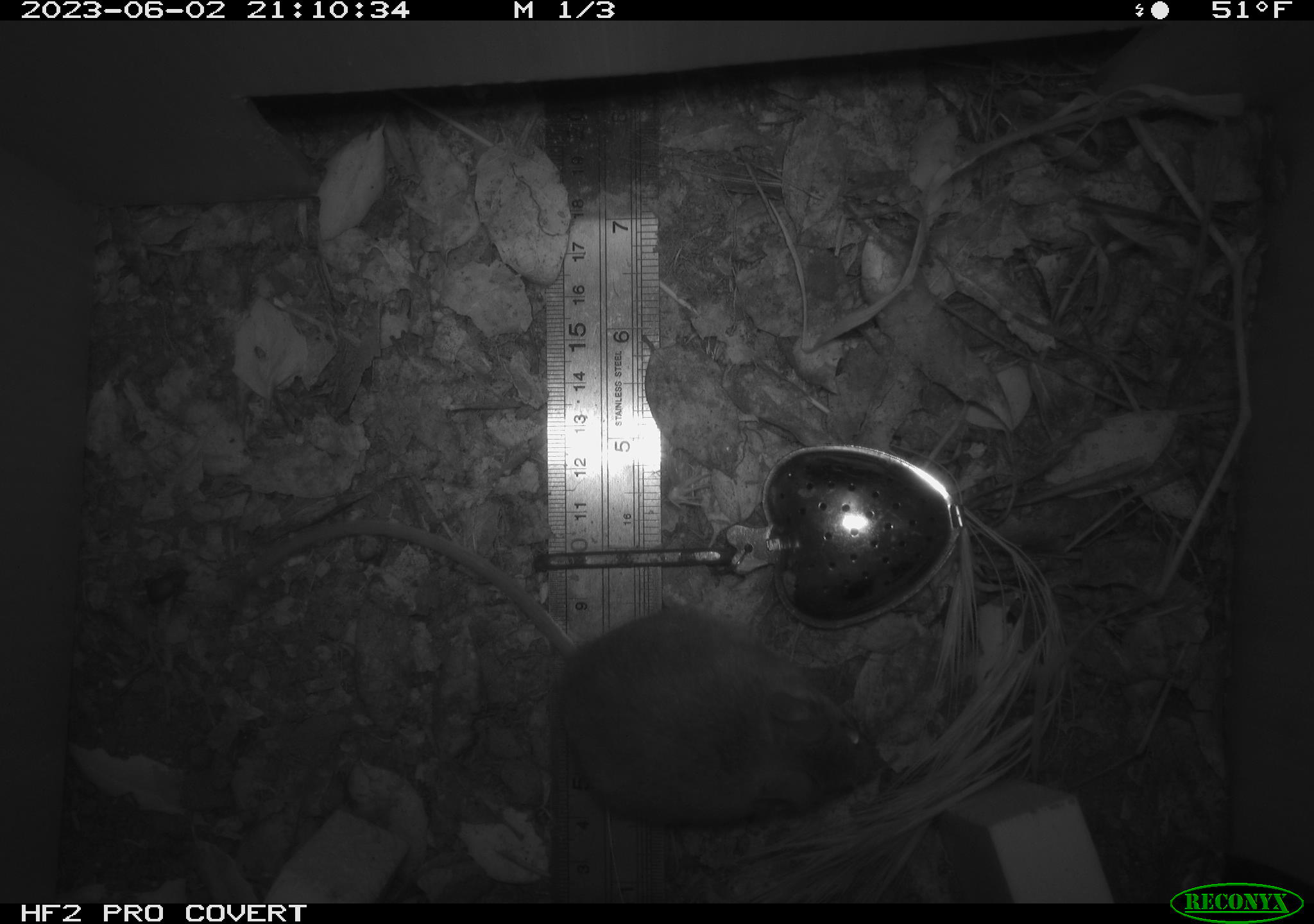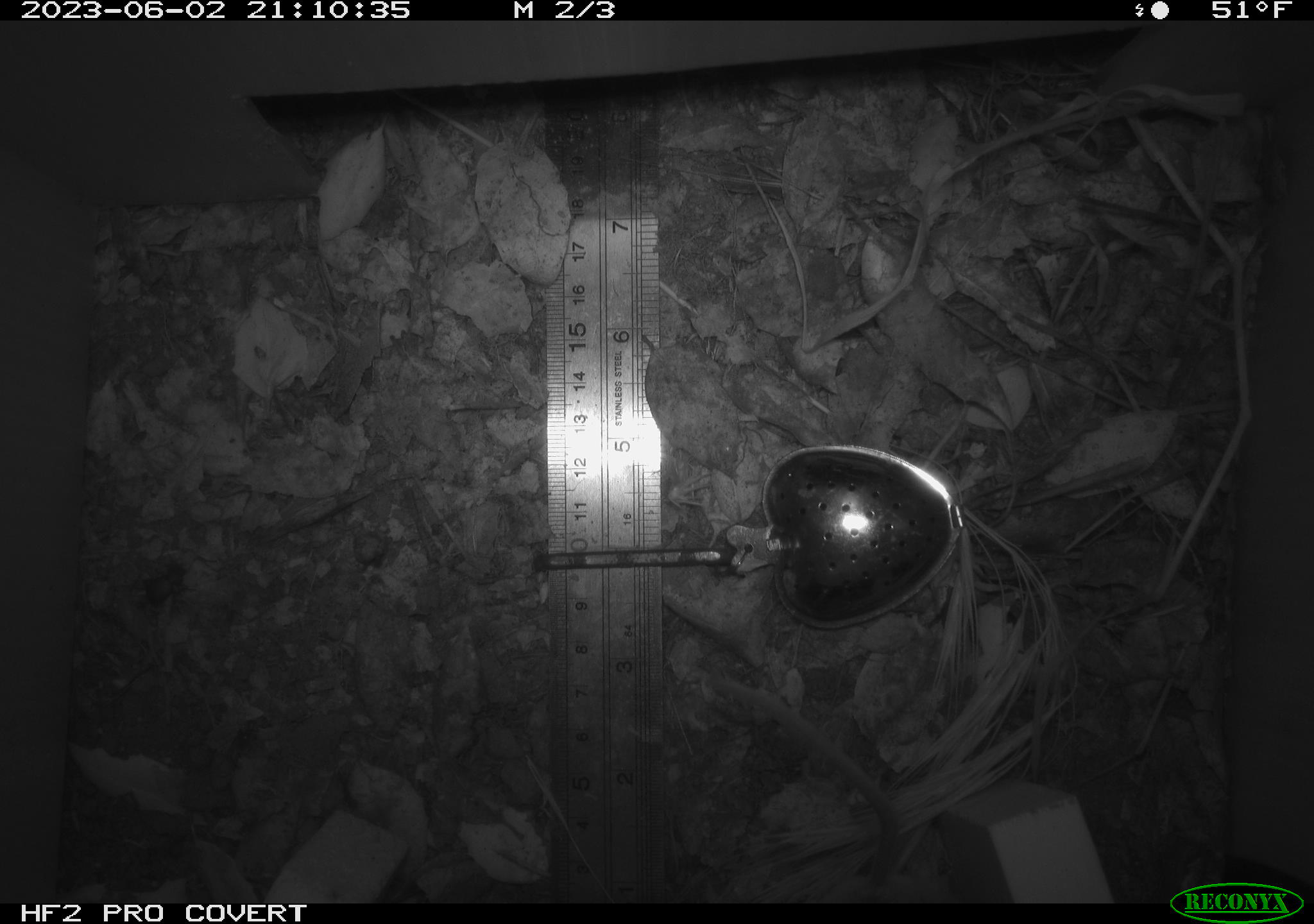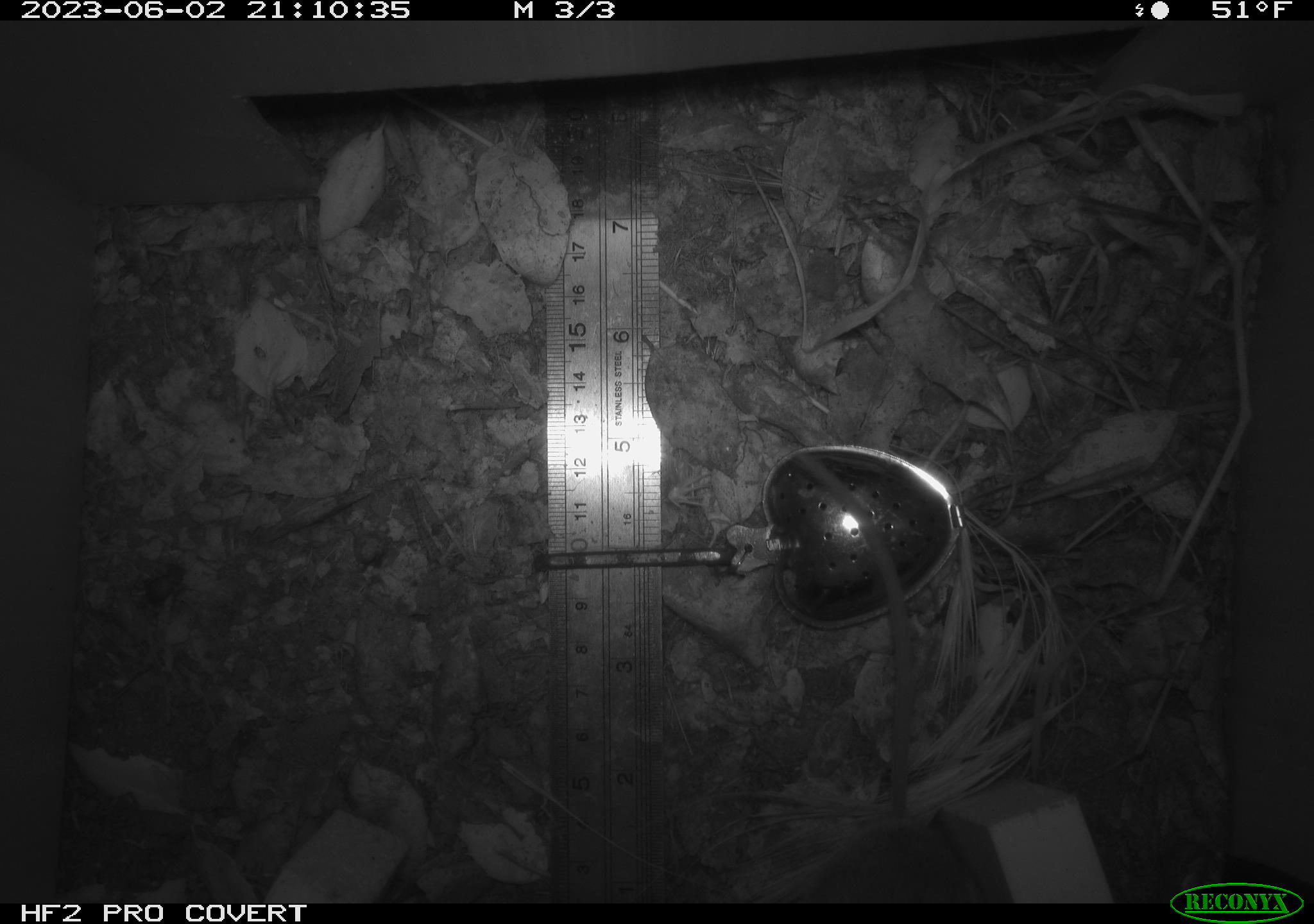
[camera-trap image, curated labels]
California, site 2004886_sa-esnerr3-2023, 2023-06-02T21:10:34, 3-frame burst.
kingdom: Animalia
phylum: Chordata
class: Mammalia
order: Rodentia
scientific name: Rodentia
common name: mouse species